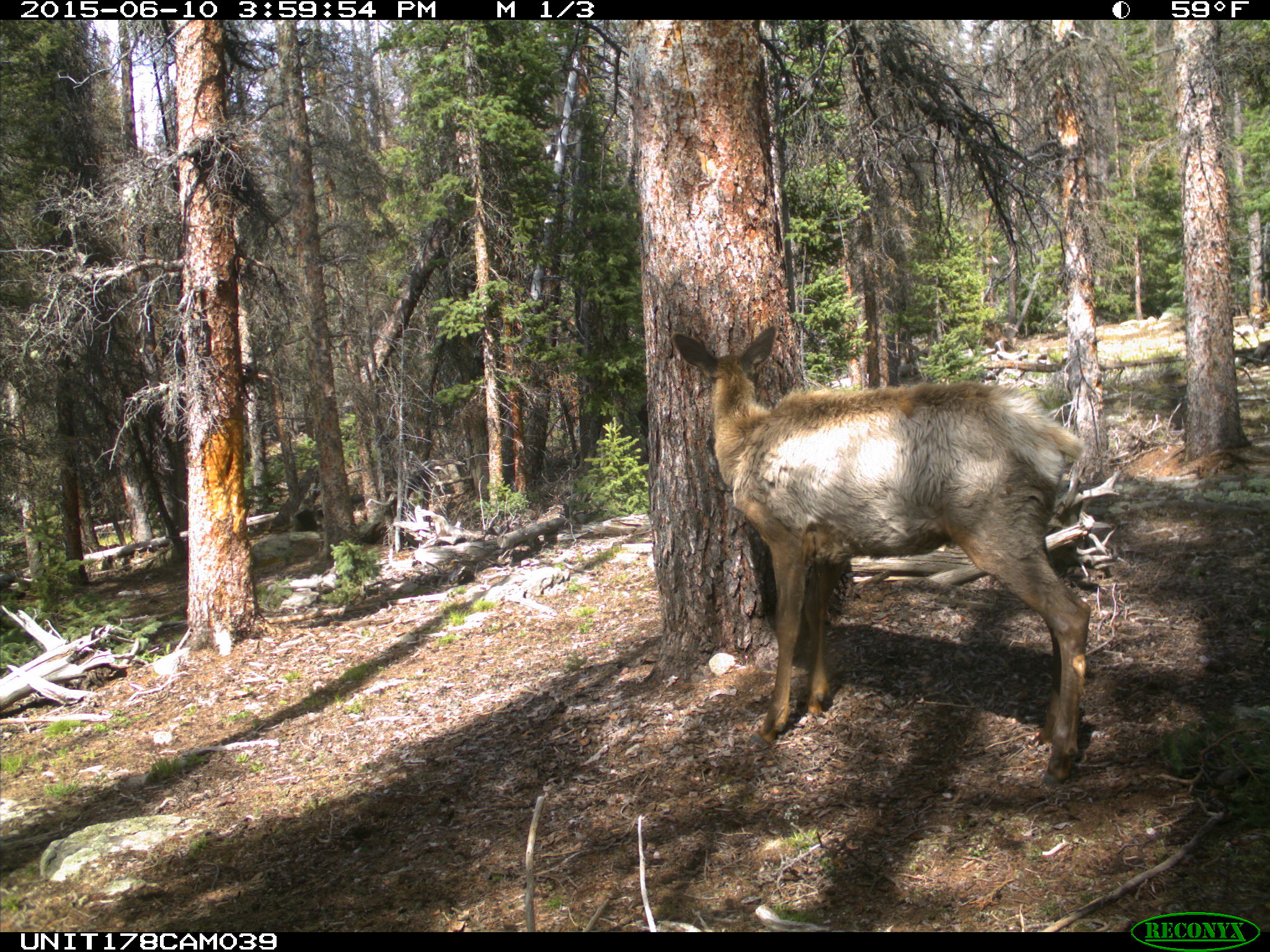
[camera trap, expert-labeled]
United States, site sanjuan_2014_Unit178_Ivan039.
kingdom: Animalia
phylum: Chordata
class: Mammalia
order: Artiodactyla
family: Cervidae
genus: Cervus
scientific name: Cervus elaphus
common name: red deer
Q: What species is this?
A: Cervus elaphus (red deer).